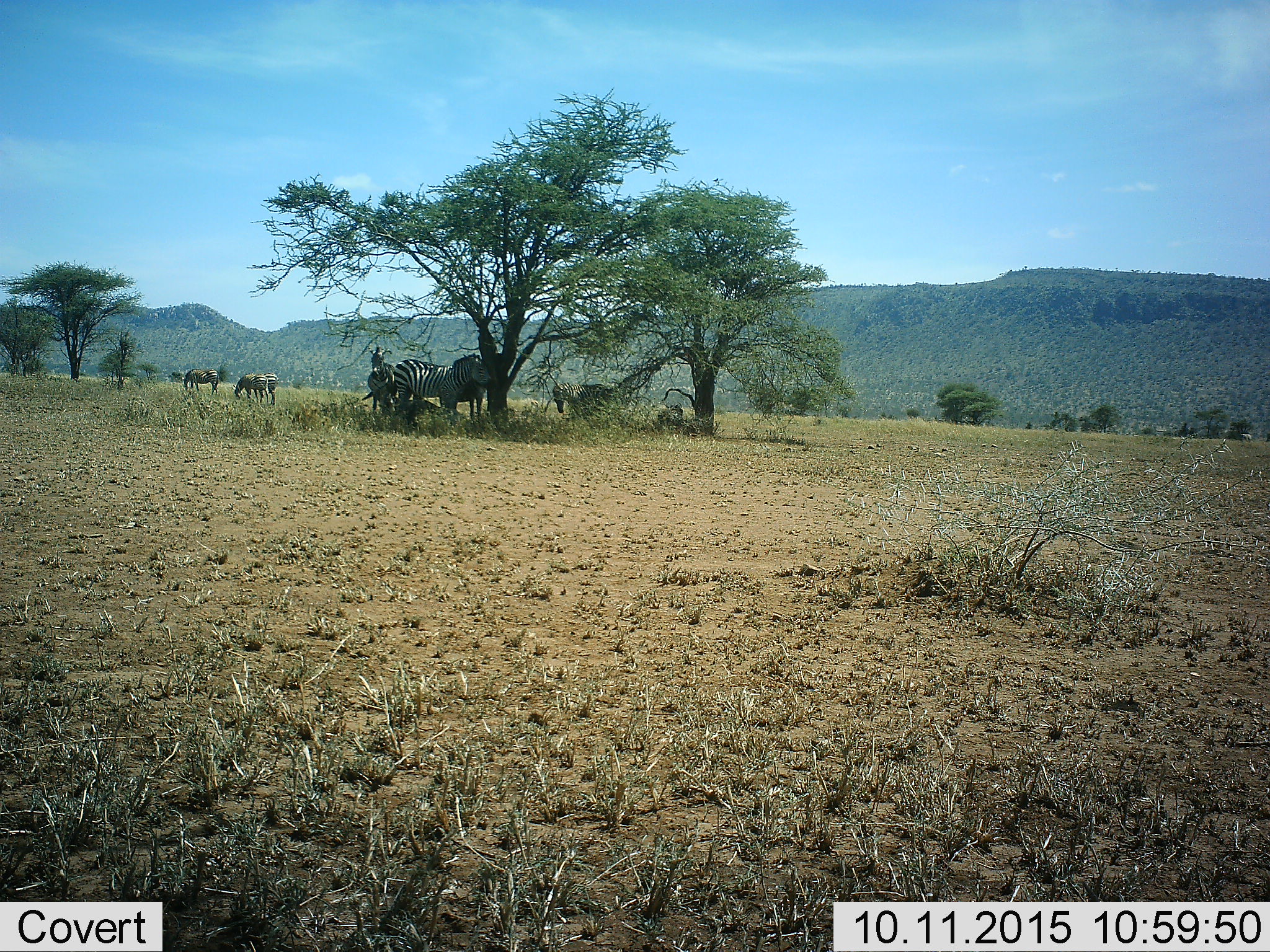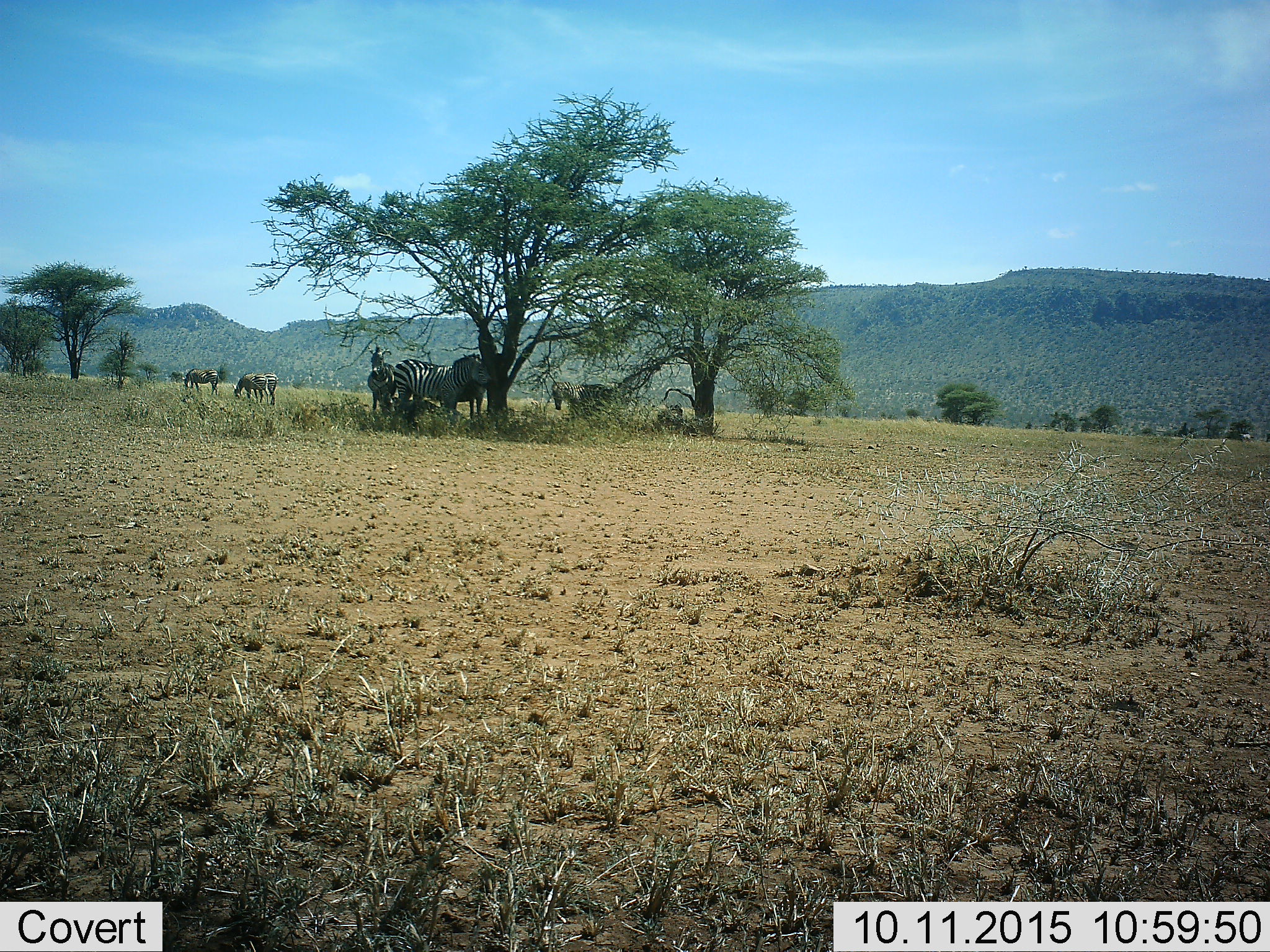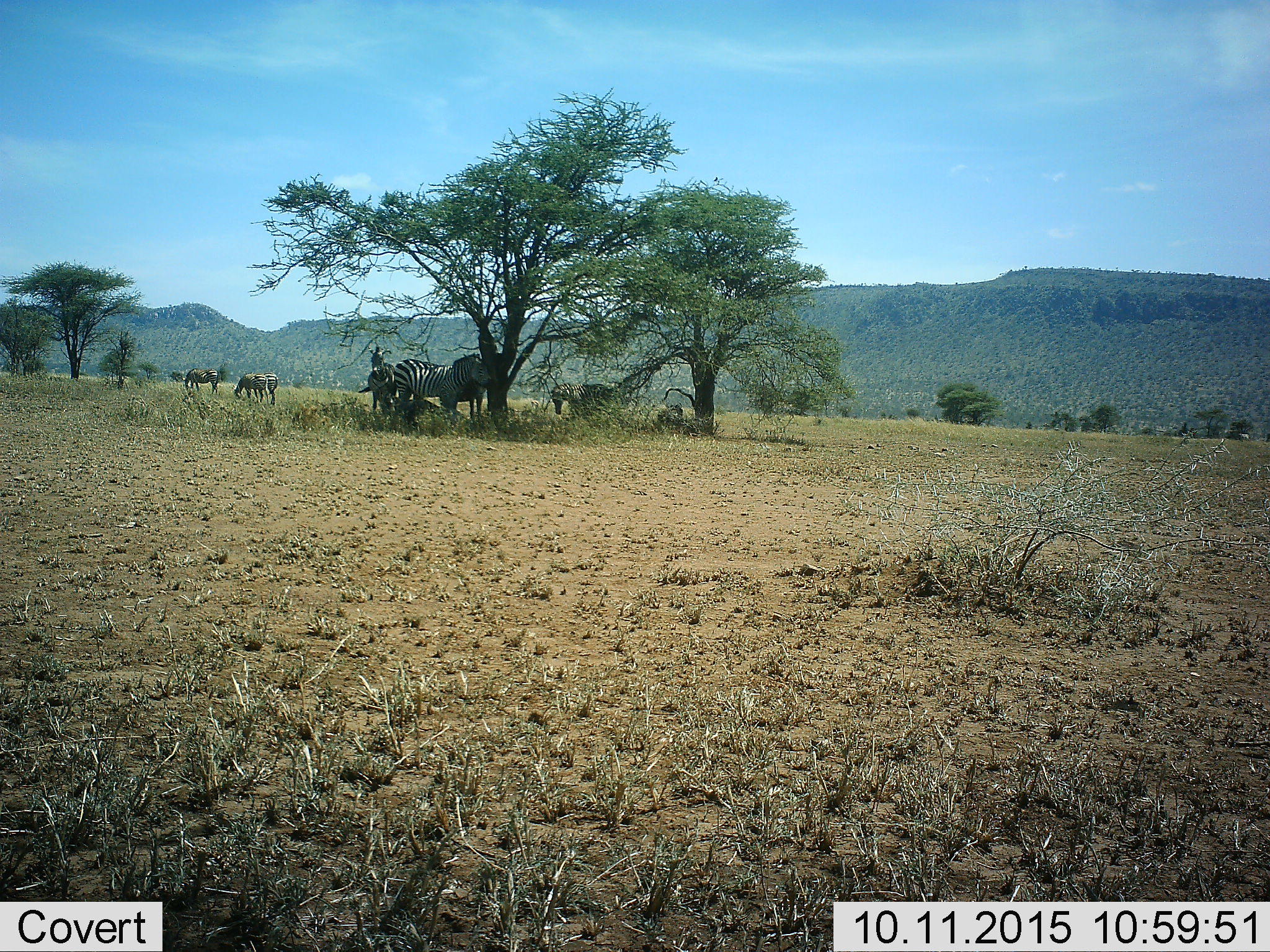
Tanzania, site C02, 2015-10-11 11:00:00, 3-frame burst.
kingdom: Animalia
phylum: Chordata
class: Mammalia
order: Perissodactyla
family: Equidae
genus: Equus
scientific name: Equus quagga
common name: plains zebra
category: zebra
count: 7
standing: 94%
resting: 59%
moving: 12%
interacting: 6%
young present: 6%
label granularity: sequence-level